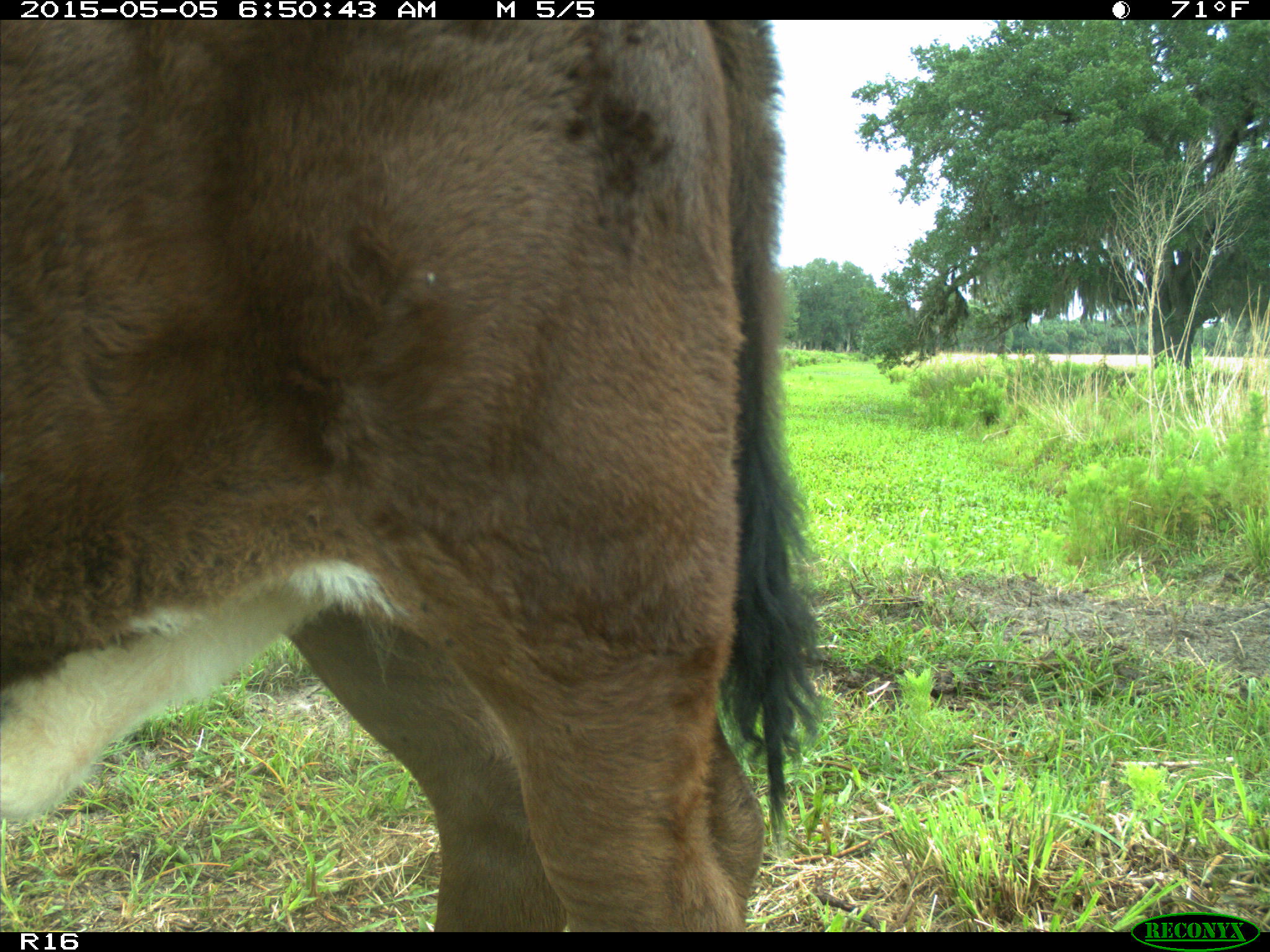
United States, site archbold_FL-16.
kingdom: Animalia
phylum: Chordata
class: Mammalia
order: Artiodactyla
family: Bovidae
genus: Bos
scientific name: Bos taurus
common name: domestic cow